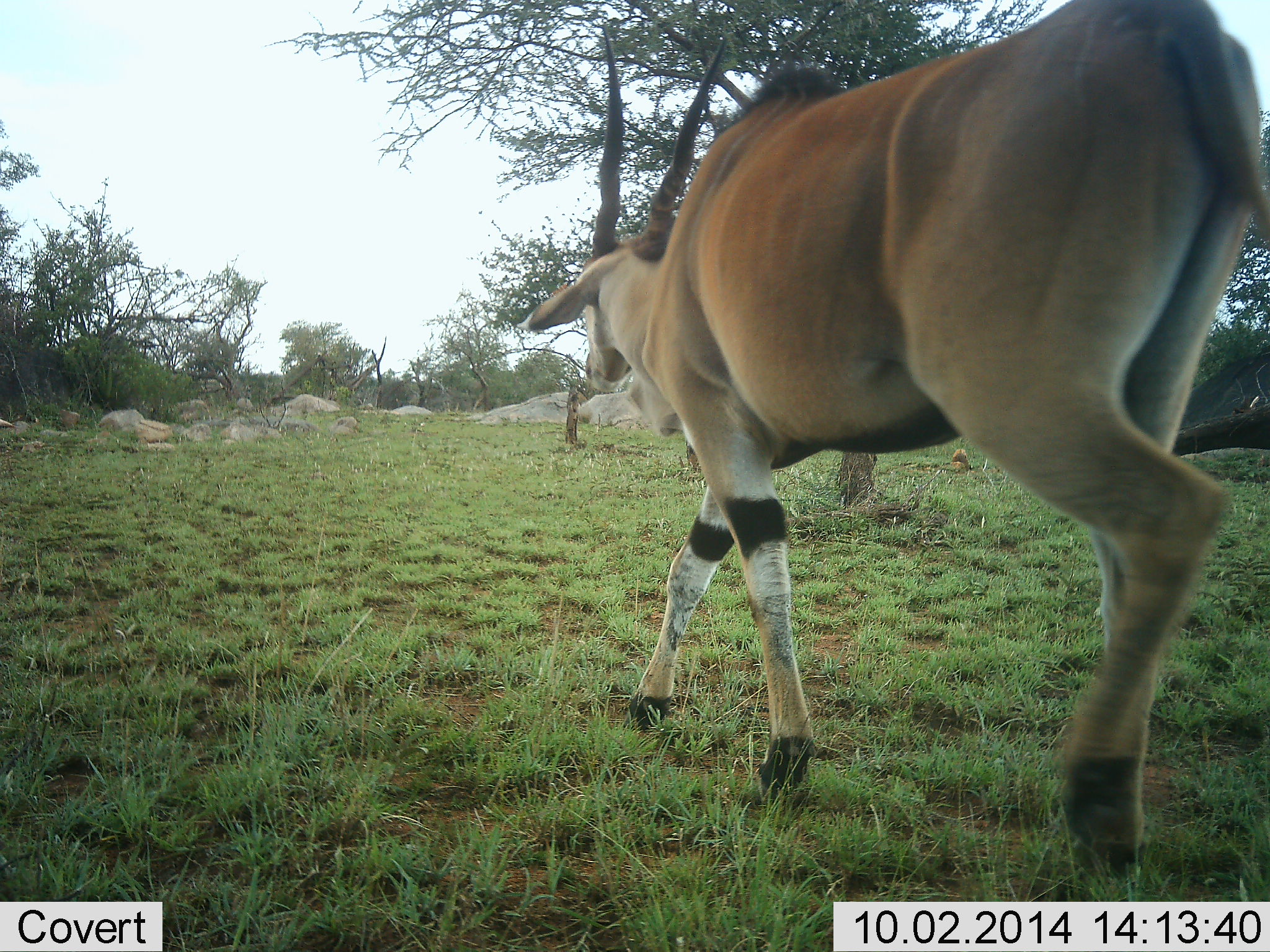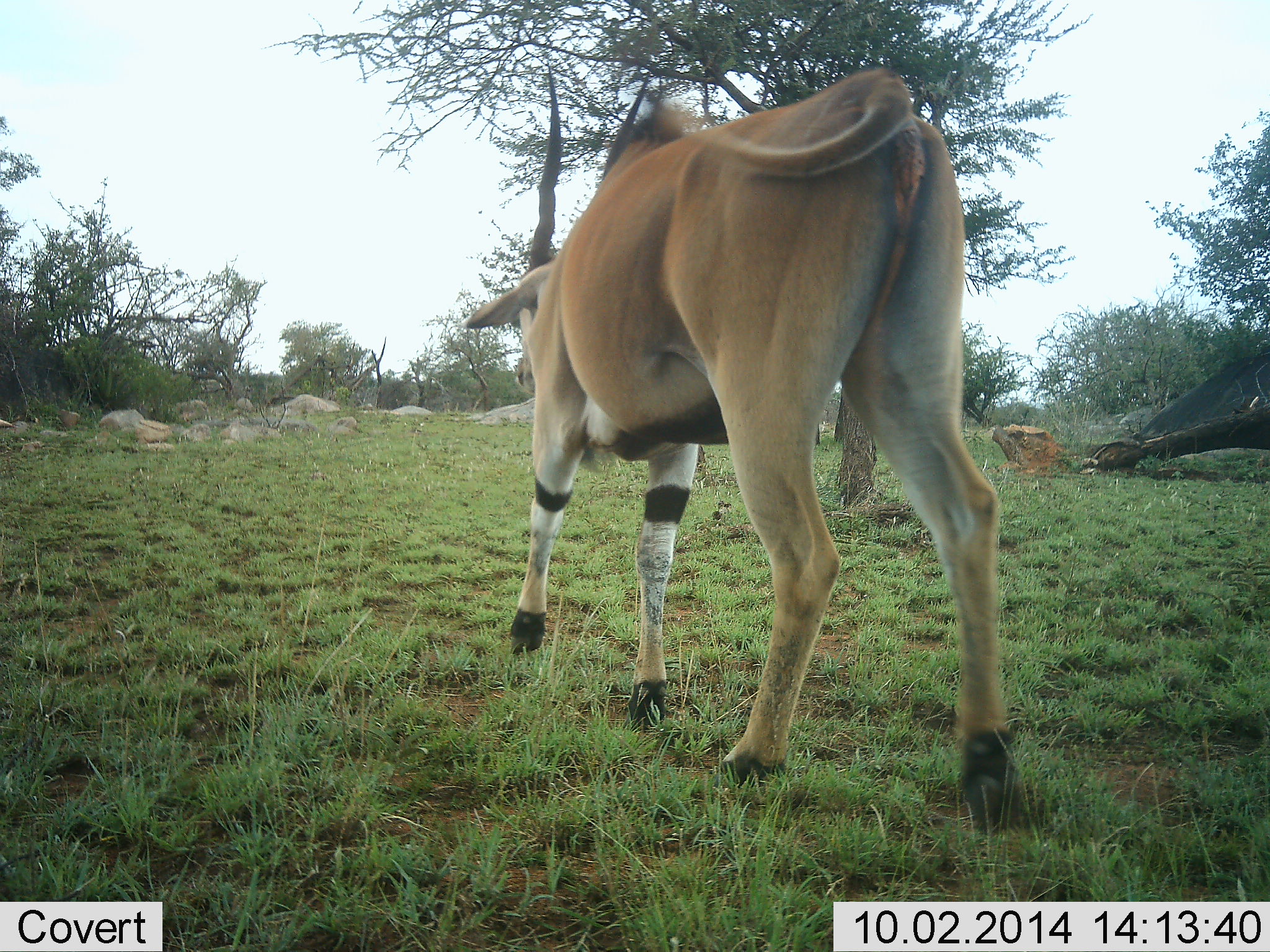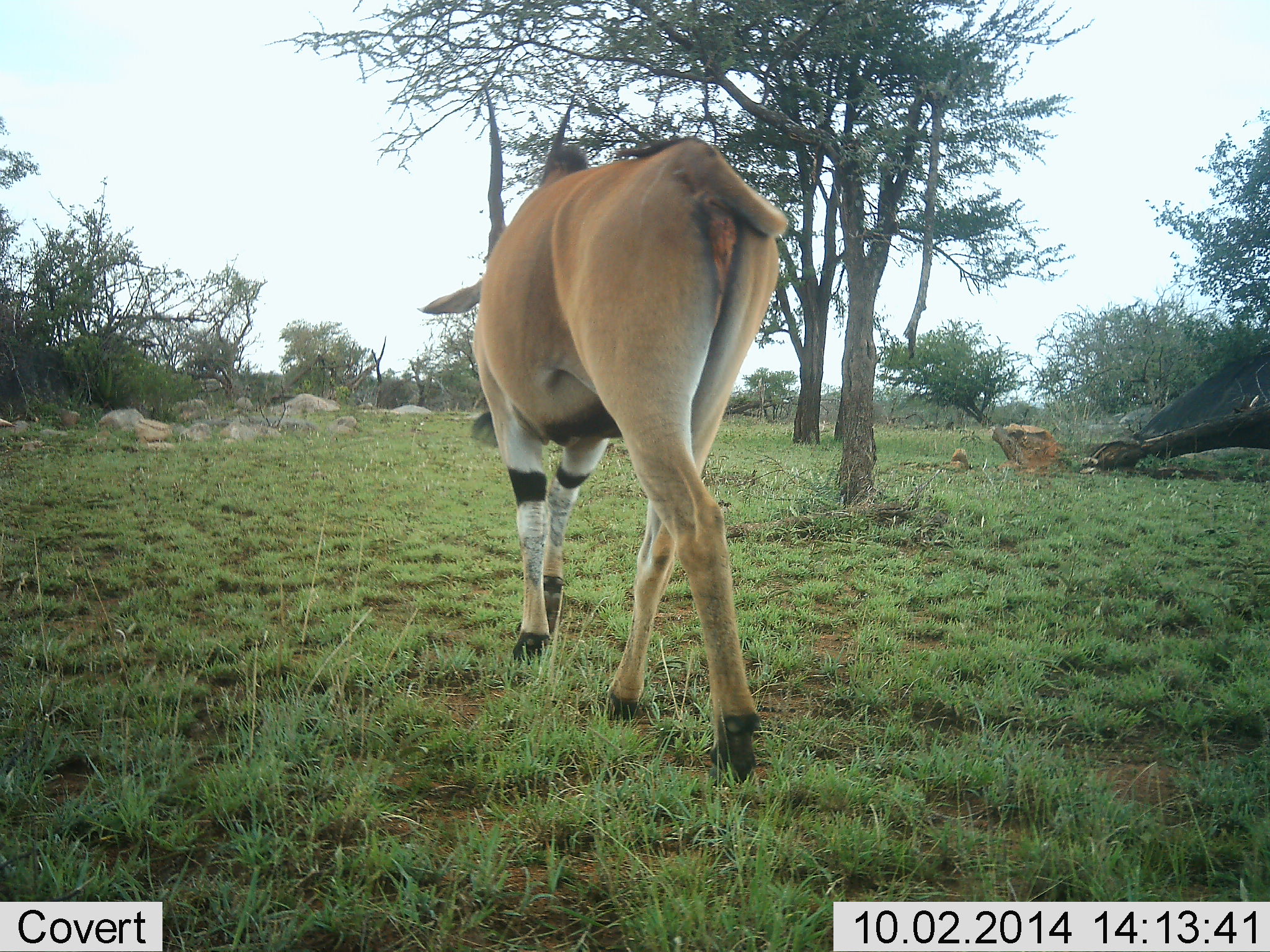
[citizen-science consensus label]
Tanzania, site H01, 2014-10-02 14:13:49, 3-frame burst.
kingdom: Animalia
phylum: Chordata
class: Mammalia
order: Artiodactyla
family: Bovidae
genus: Tragelaphus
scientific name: Tragelaphus oryx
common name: eland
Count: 1.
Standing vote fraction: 0%.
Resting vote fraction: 0%.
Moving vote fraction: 100%.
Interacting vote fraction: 0%.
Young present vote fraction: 0%.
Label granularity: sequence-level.